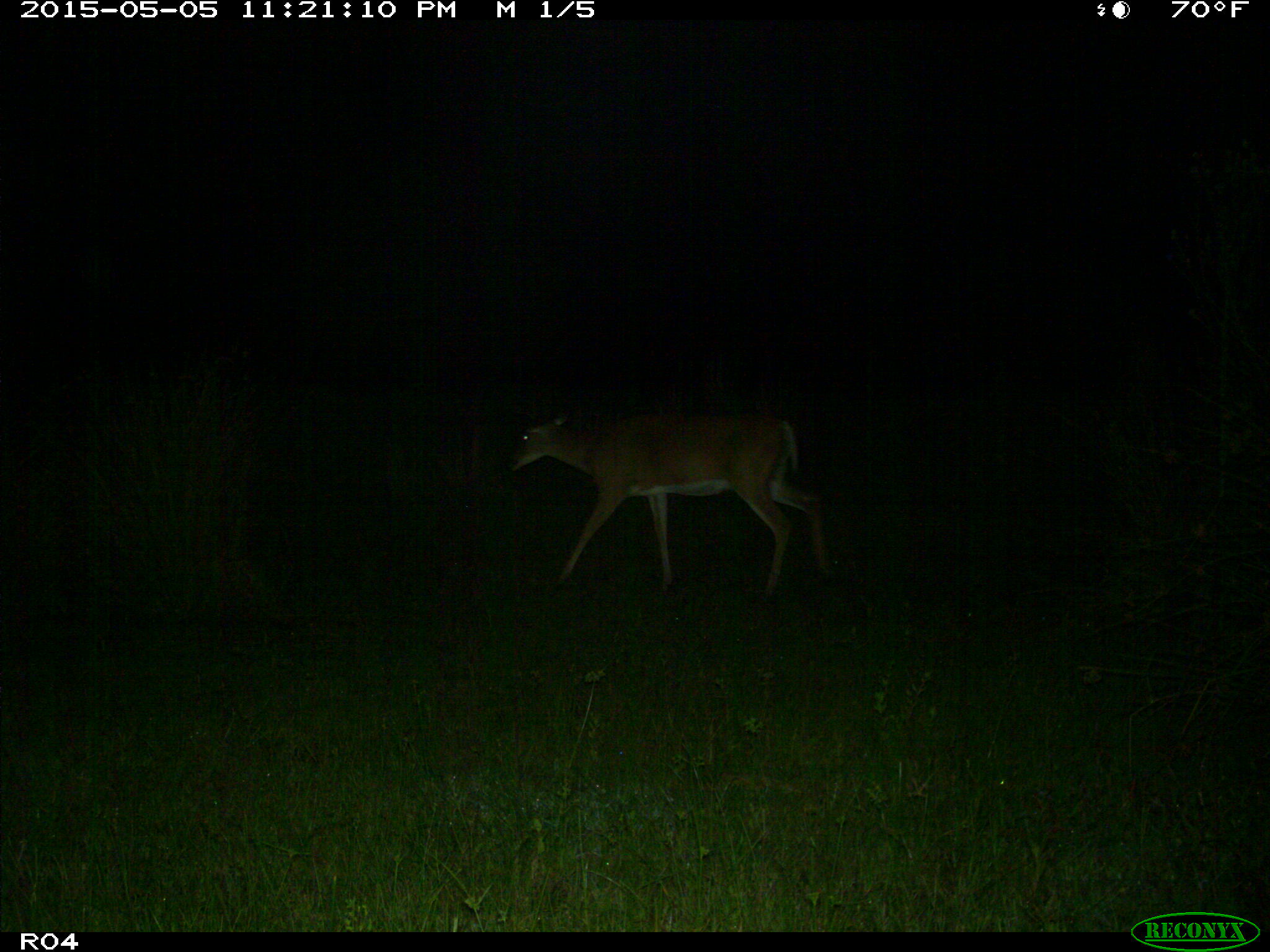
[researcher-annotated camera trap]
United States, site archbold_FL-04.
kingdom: Animalia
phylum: Chordata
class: Mammalia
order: Artiodactyla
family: Cervidae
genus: Odocoileus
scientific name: Odocoileus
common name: deer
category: unidentified deer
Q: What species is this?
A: Unidentified deer (deer) (Odocoileus).